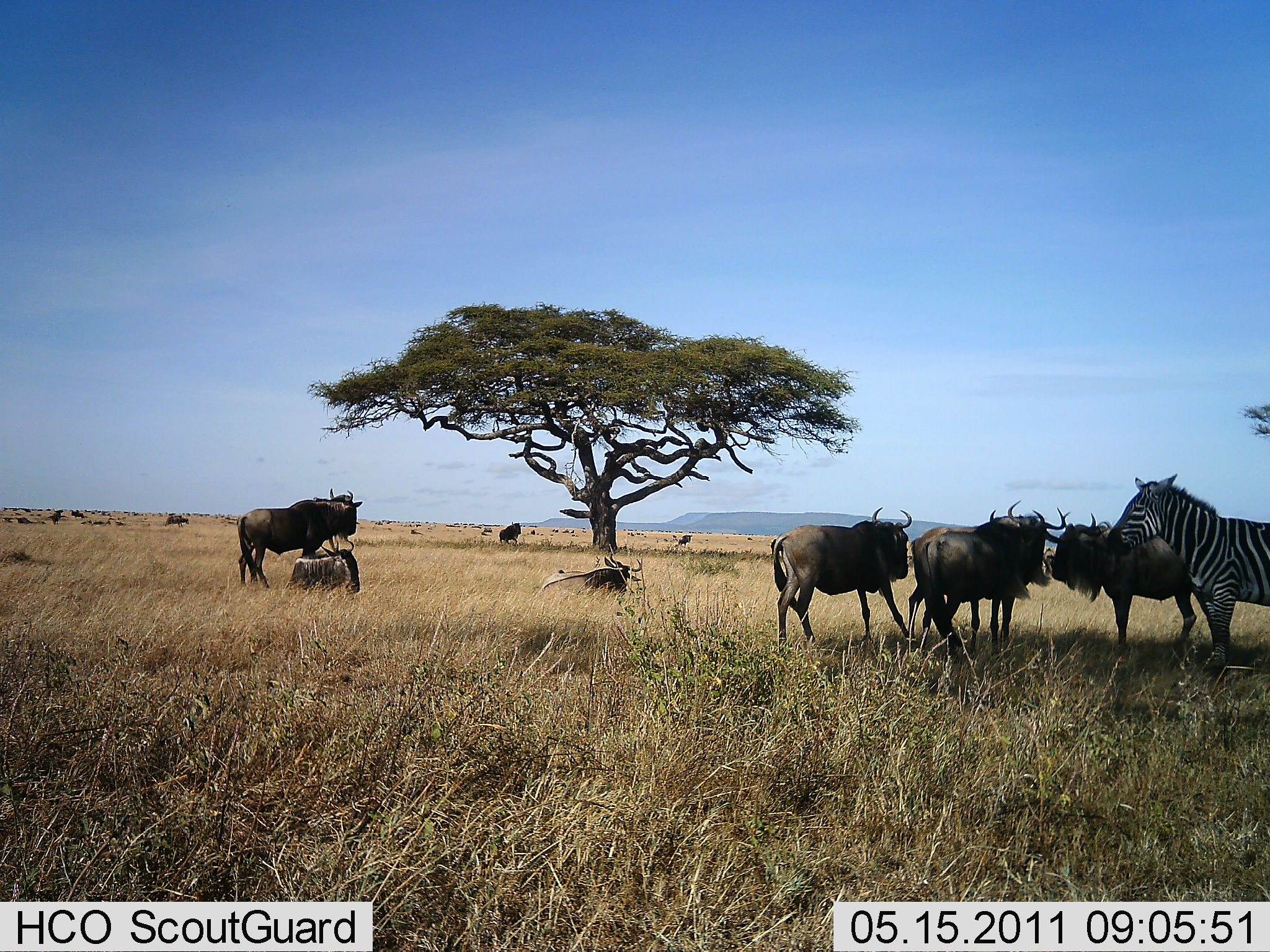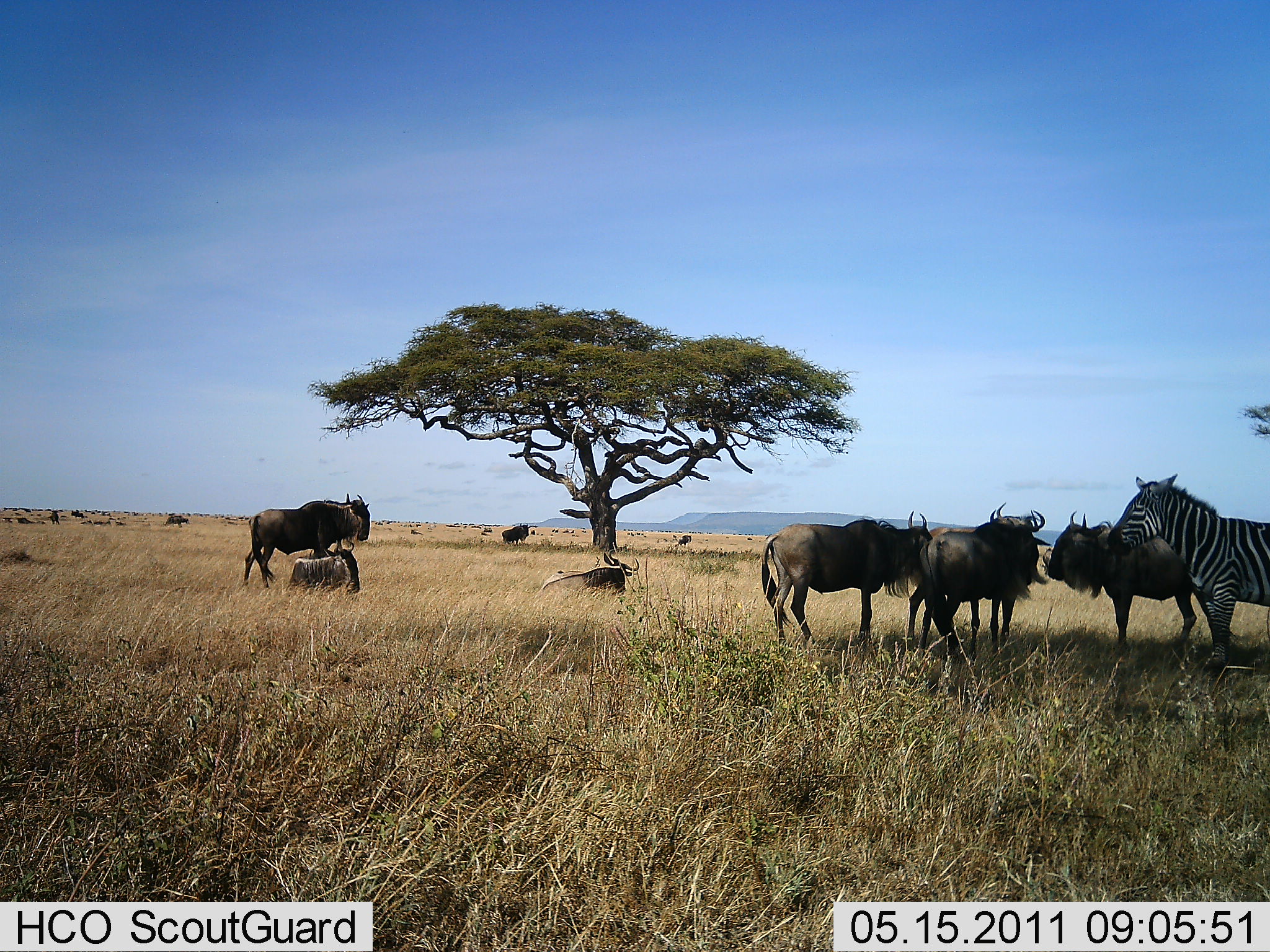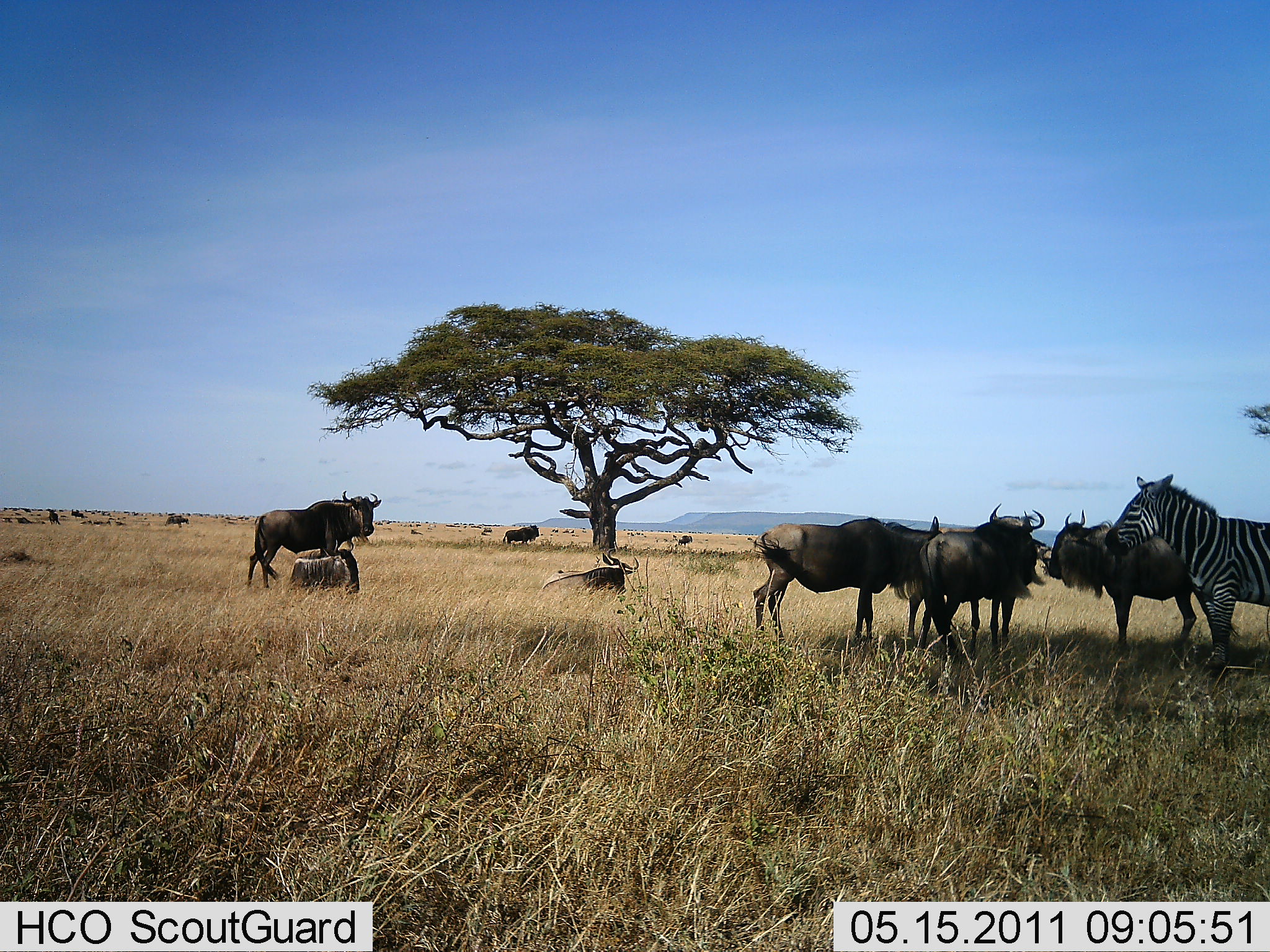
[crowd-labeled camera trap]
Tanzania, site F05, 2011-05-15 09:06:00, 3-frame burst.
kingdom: Animalia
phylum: Chordata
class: Mammalia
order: Artiodactyla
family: Bovidae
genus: Connochaetes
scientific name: Connochaetes taurinus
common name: blue wildebeest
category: wildebeest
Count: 9.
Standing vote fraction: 92%.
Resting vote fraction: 58%.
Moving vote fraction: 25%.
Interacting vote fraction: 8%.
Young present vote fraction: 0%.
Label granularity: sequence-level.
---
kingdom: Animalia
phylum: Chordata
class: Mammalia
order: Perissodactyla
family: Equidae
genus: Equus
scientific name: Equus quagga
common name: plains zebra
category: zebra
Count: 1.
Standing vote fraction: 100%.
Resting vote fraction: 0%.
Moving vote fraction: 0%.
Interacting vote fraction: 0%.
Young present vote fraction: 0%.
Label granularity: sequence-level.